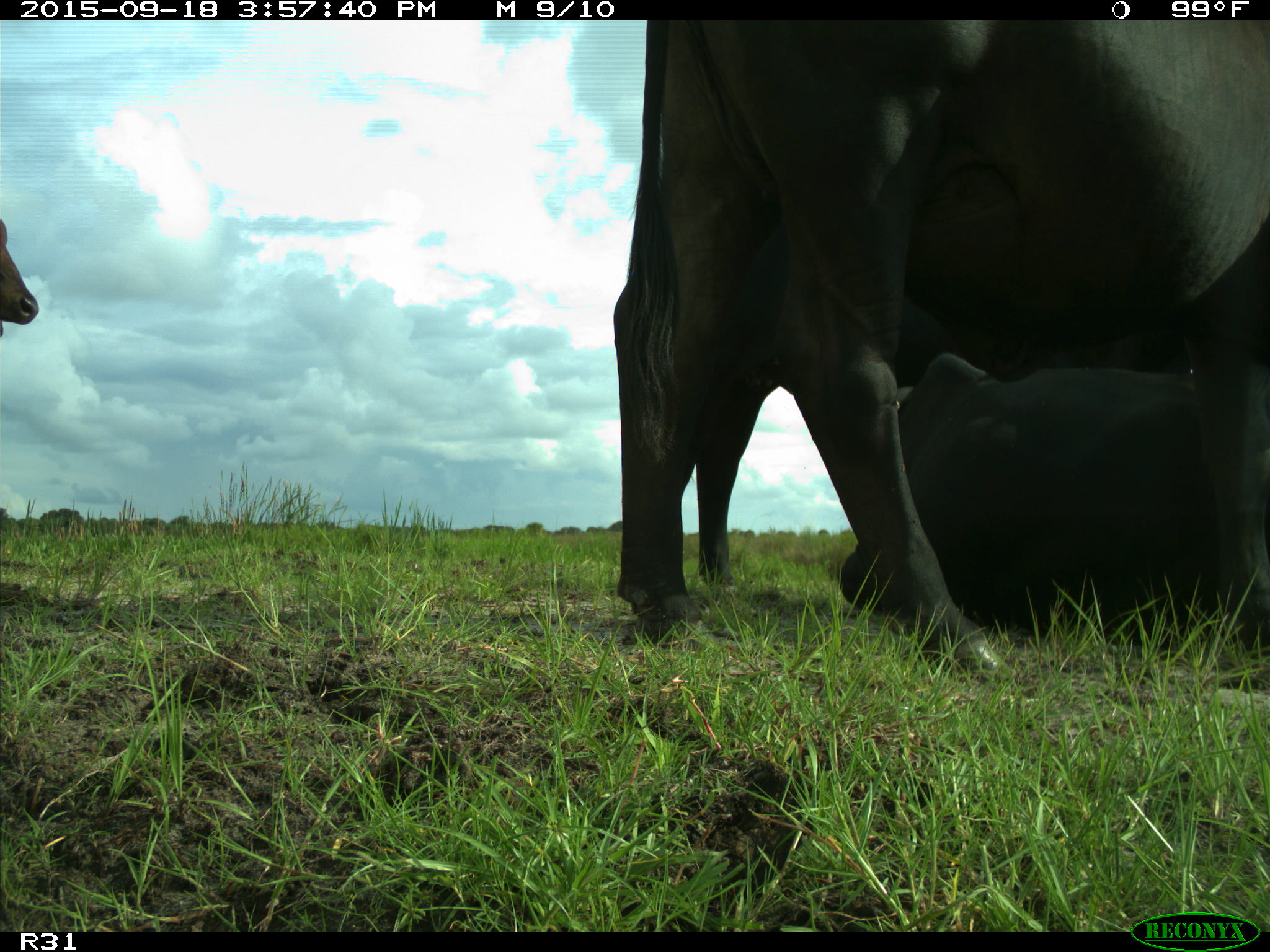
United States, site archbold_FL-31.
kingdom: Animalia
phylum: Chordata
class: Mammalia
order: Artiodactyla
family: Bovidae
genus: Bos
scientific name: Bos taurus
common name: domestic cow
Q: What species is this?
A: Bos taurus (domestic cow).